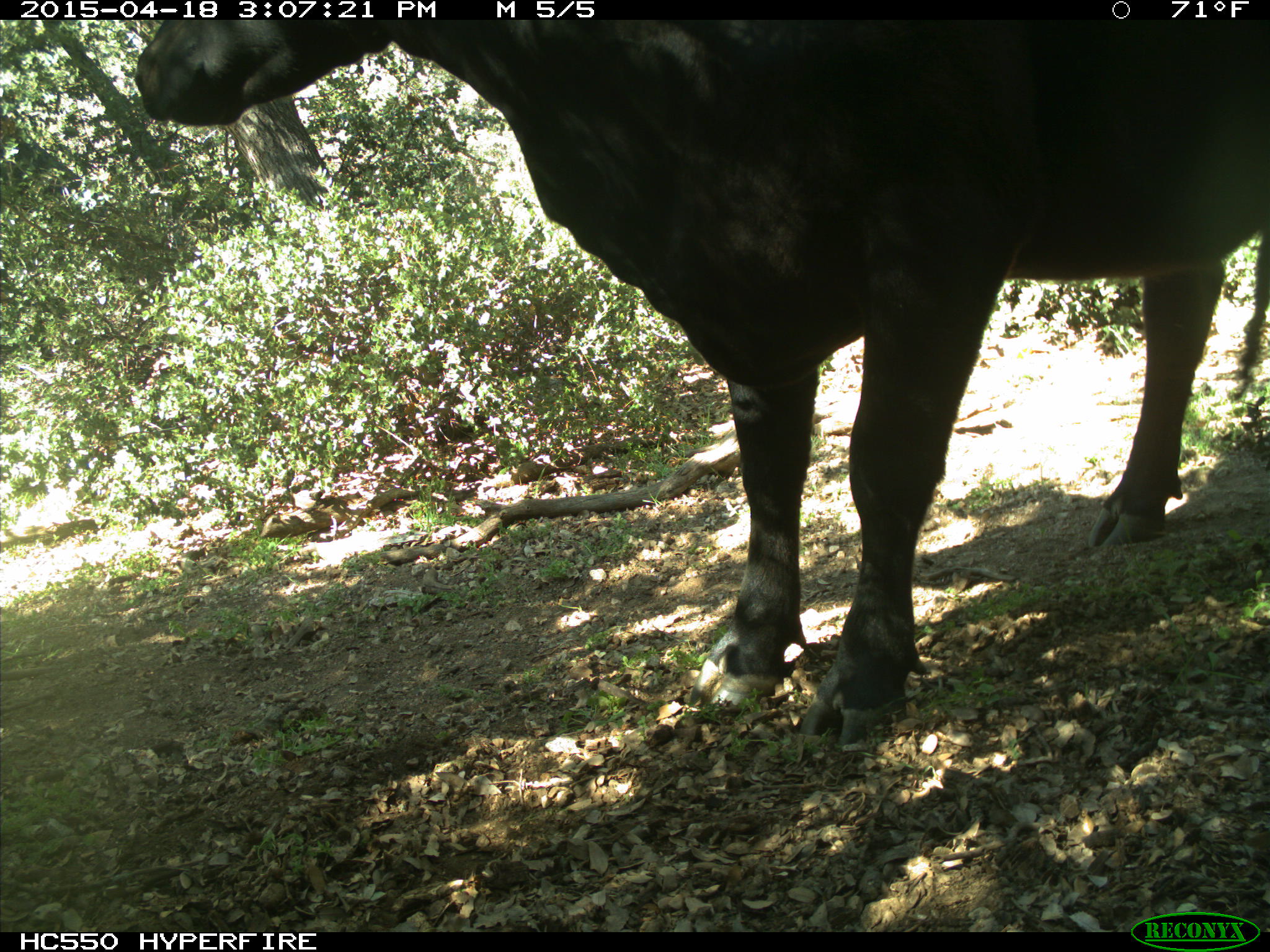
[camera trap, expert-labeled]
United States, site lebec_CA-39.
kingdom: Animalia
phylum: Chordata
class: Mammalia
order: Artiodactyla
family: Bovidae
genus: Bos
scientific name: Bos taurus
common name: domestic cow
Bos taurus (domestic cow).